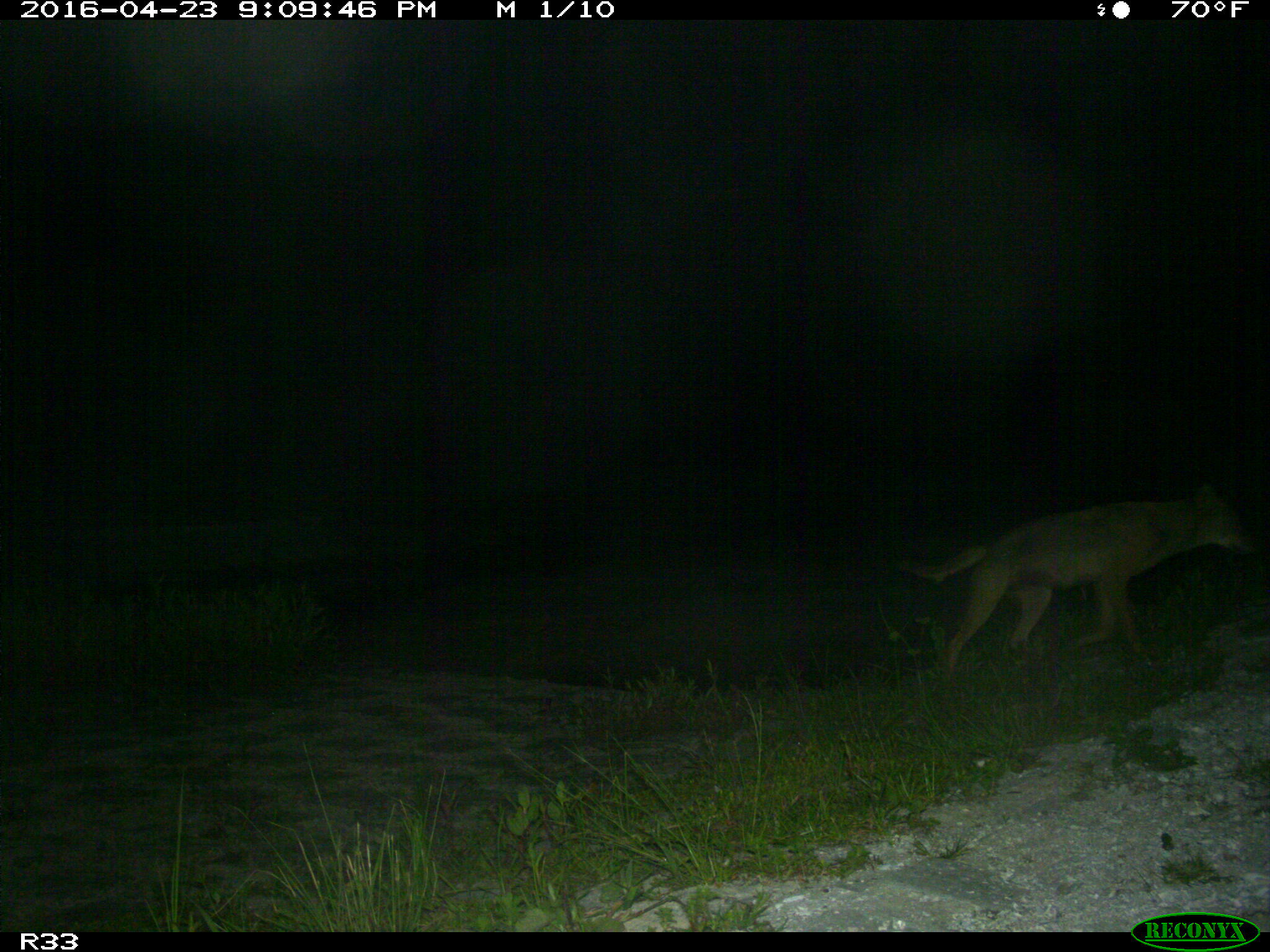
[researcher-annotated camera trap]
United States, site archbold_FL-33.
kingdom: Animalia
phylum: Chordata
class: Mammalia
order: Carnivora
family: Canidae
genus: Canis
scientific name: Canis latrans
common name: coyote